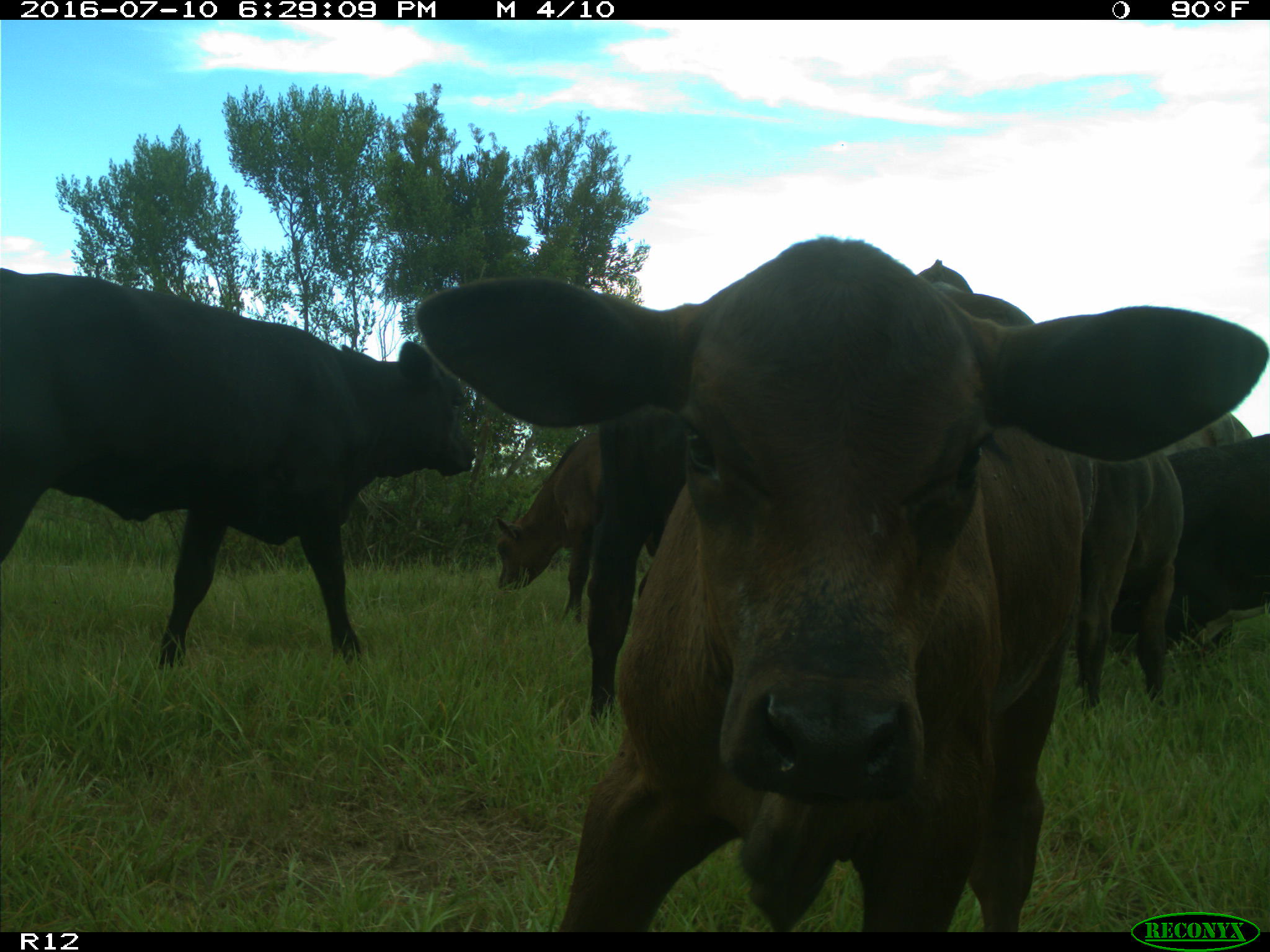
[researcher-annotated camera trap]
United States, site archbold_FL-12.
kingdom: Animalia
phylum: Chordata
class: Mammalia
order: Artiodactyla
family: Bovidae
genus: Bos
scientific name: Bos taurus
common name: domestic cow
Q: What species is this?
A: Bos taurus (domestic cow).